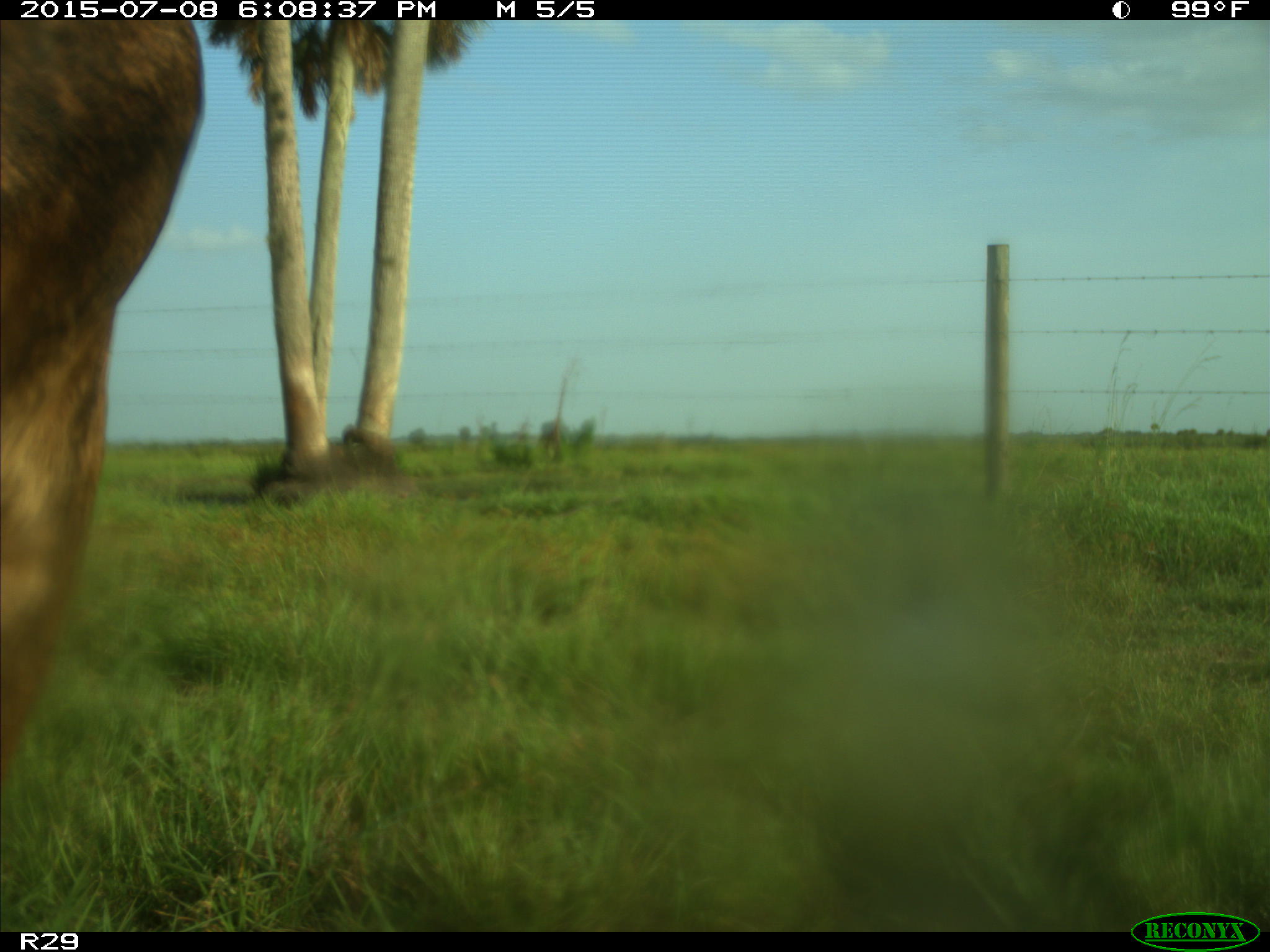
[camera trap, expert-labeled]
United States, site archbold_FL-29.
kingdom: Animalia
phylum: Chordata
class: Mammalia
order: Artiodactyla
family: Bovidae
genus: Bos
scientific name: Bos taurus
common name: domestic cow